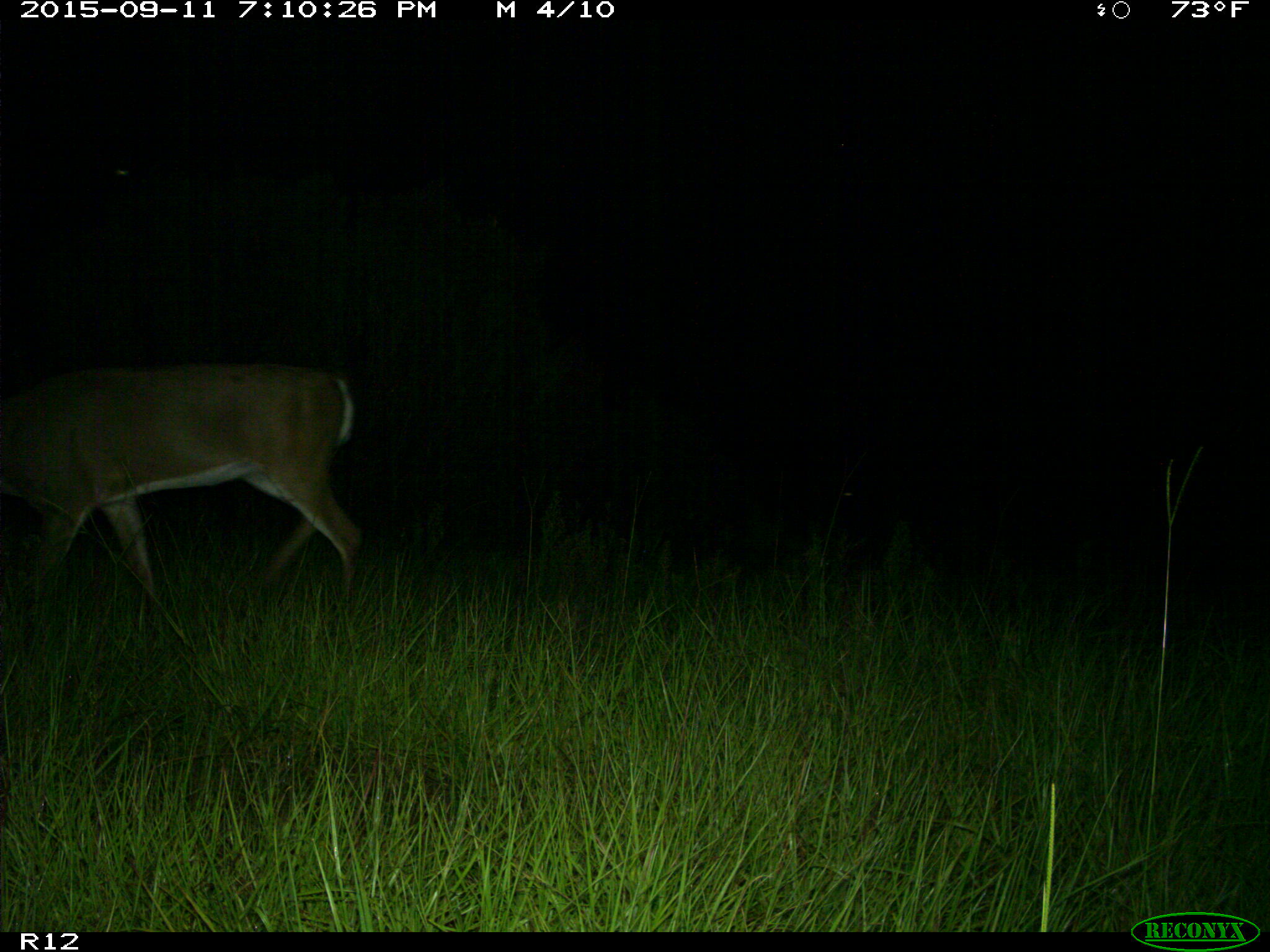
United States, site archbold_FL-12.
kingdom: Animalia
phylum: Chordata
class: Mammalia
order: Artiodactyla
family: Cervidae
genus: Odocoileus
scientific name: Odocoileus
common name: deer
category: unidentified deer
Unidentified deer (deer) (Odocoileus).